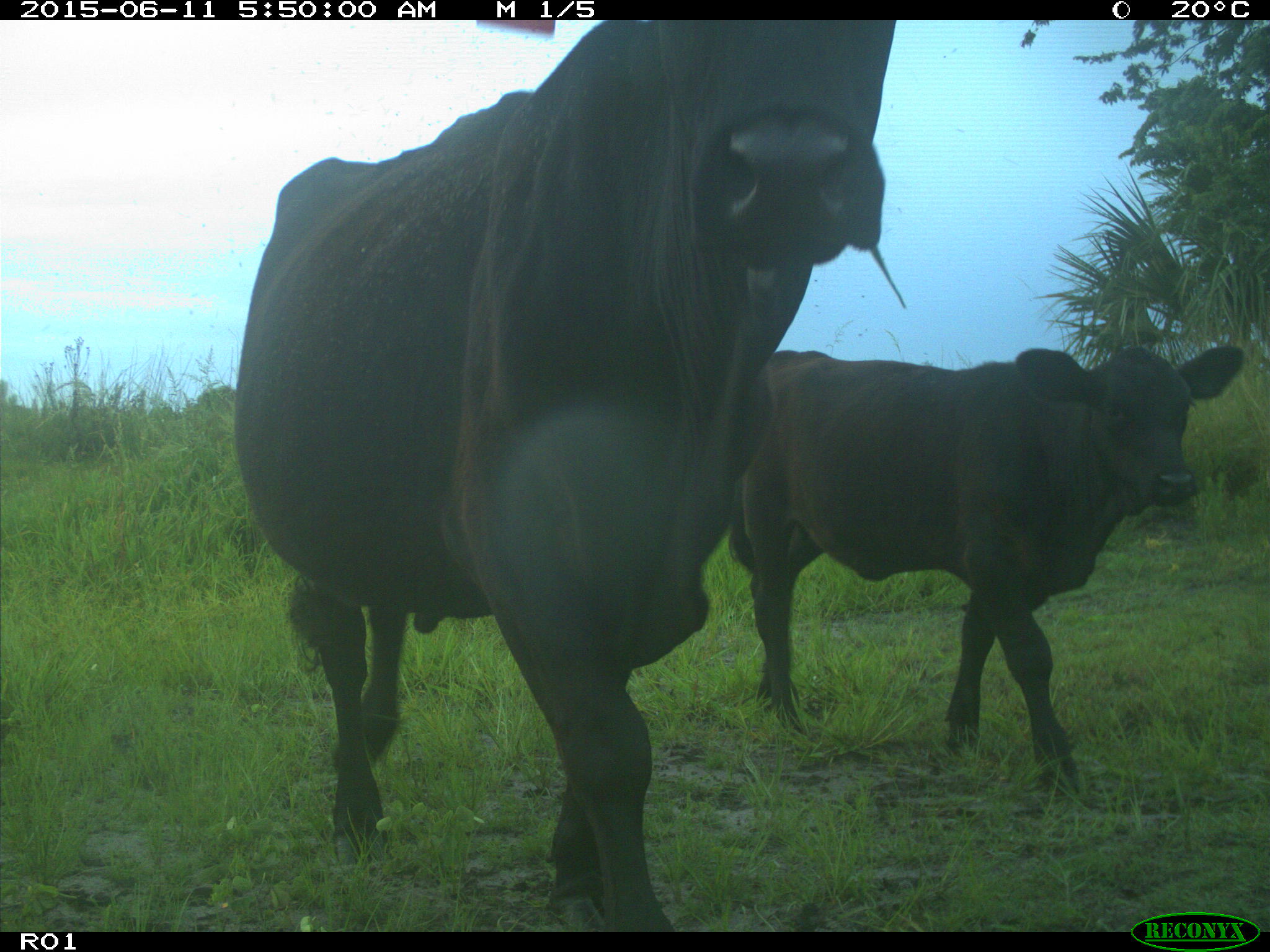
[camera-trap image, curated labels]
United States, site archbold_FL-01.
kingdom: Animalia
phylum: Chordata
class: Mammalia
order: Artiodactyla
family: Bovidae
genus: Bos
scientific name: Bos taurus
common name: domestic cow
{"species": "Bos taurus (domestic cow)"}